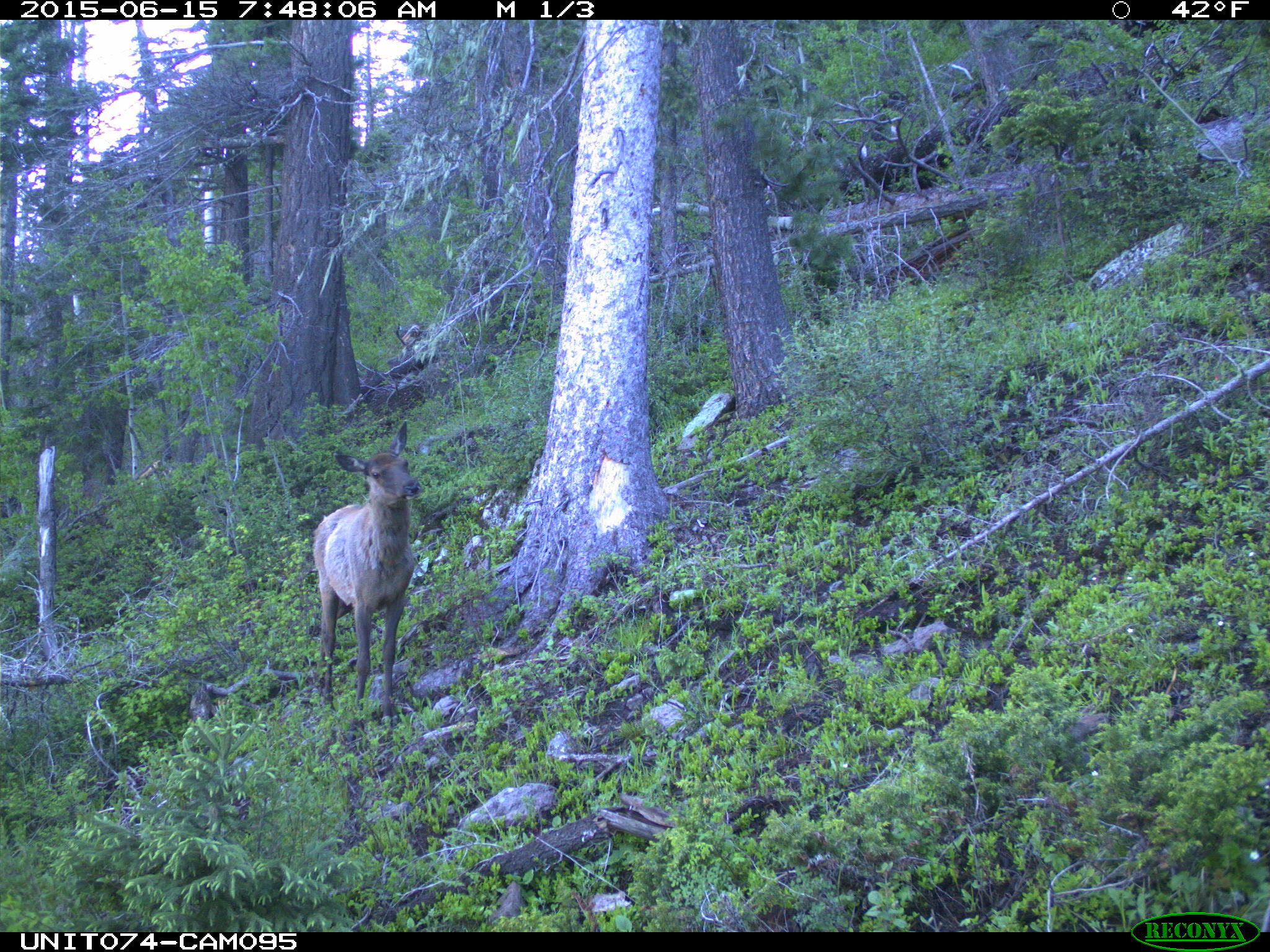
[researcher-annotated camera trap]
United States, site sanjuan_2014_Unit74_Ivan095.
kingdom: Animalia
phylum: Chordata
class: Mammalia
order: Artiodactyla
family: Cervidae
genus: Cervus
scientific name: Cervus elaphus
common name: red deer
Cervus elaphus (red deer).